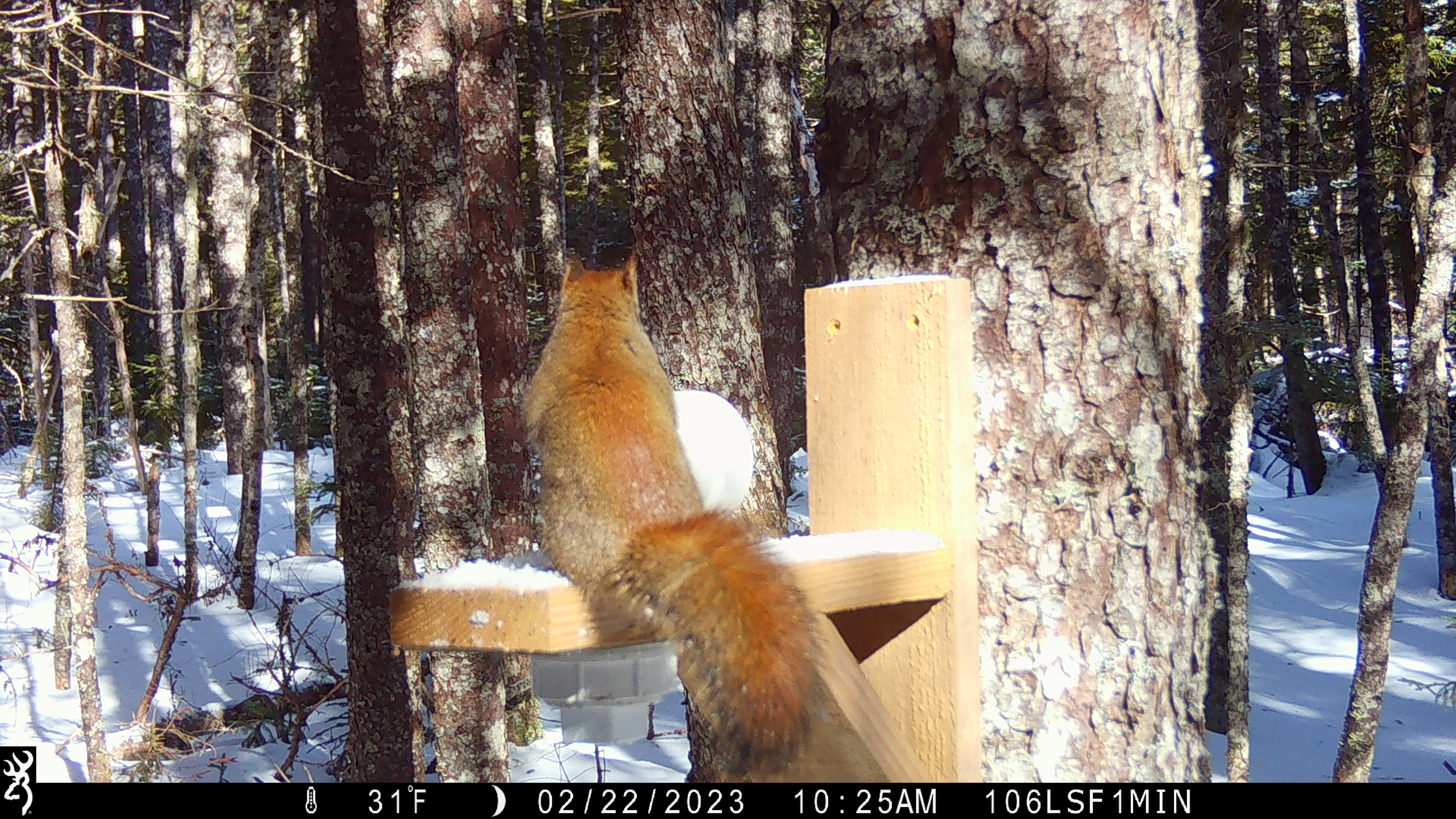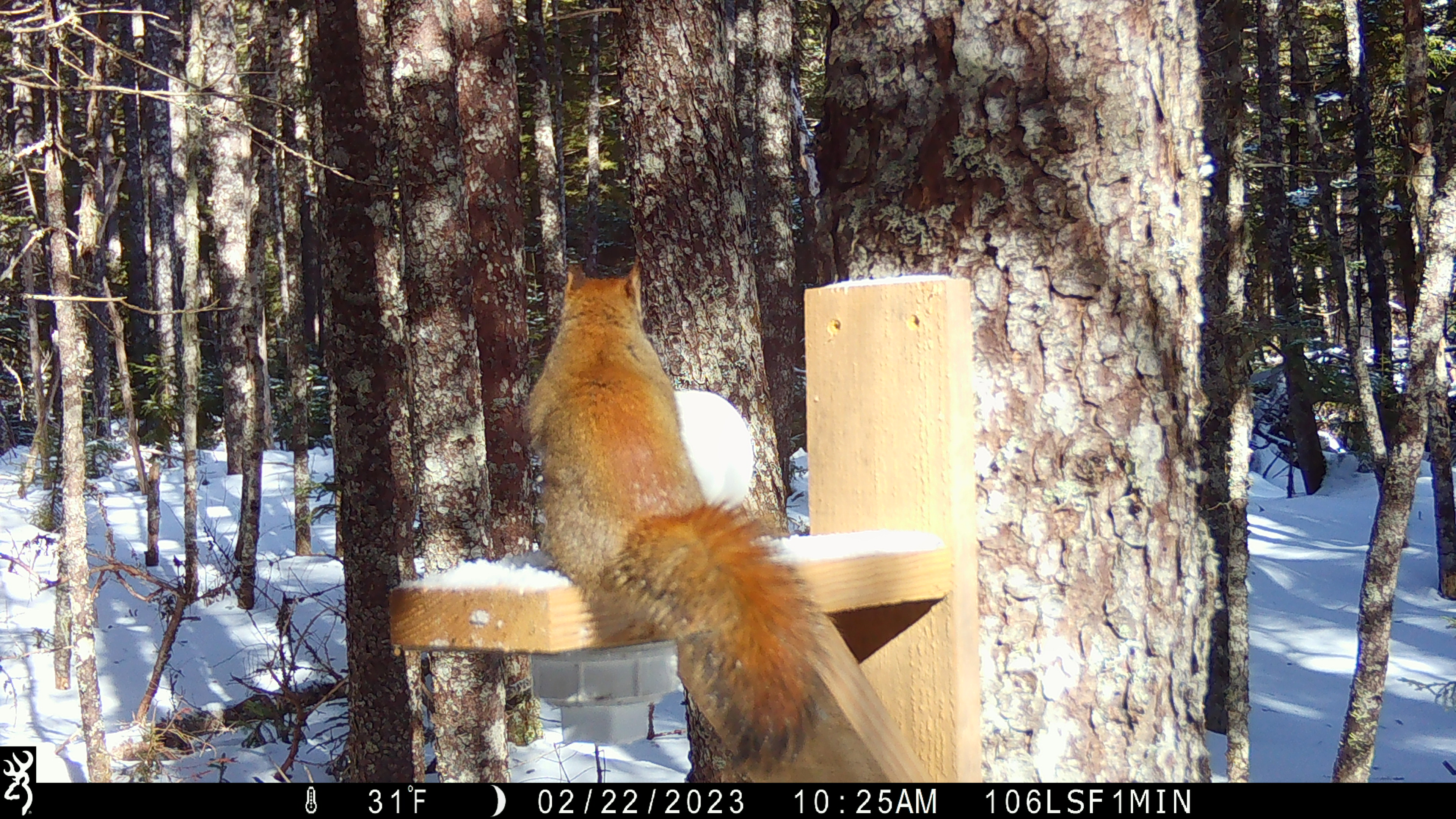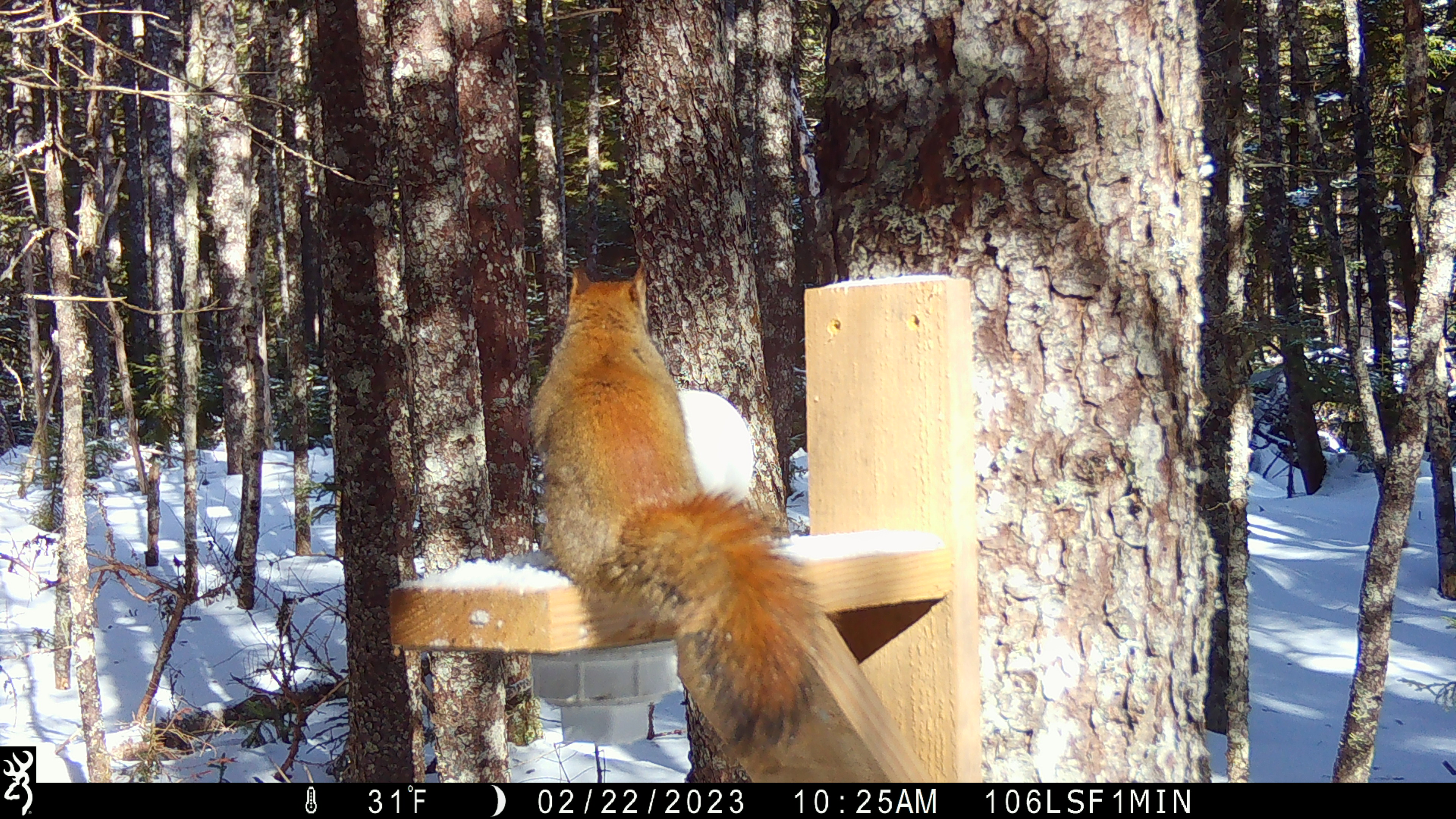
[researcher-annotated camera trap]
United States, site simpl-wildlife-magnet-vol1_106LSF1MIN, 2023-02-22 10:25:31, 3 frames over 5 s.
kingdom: Animalia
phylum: Chordata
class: Mammalia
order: Rodentia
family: Sciuridae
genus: Tamiasciurus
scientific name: Tamiasciurus hudsonicus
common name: red squirrel